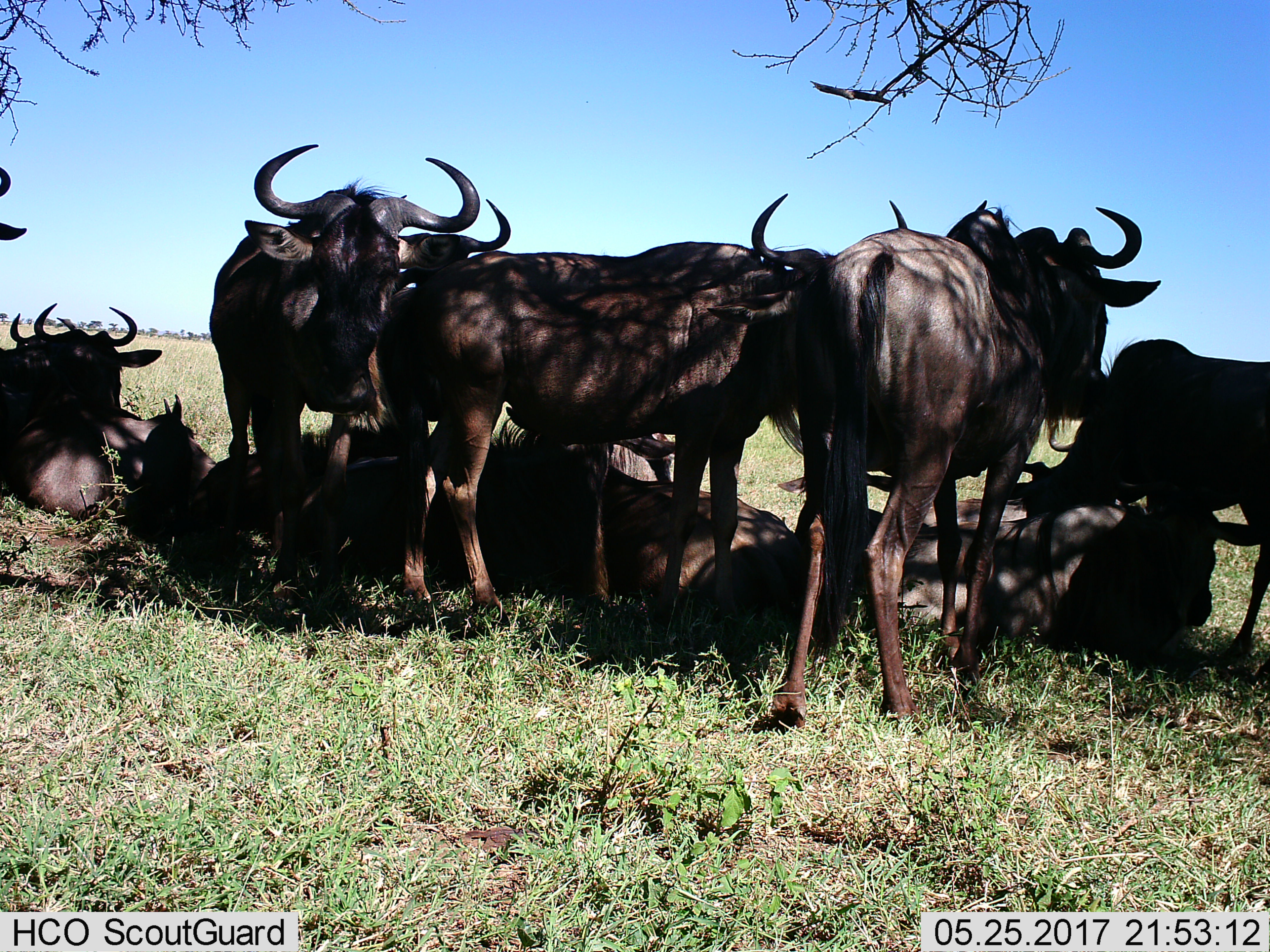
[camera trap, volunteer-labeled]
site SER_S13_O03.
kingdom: Animalia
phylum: Chordata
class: Mammalia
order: Artiodactyla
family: Bovidae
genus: Connochaetes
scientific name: Connochaetes taurinus taurinus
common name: blue wildebeest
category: wildebeestblue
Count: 11-50.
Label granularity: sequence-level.